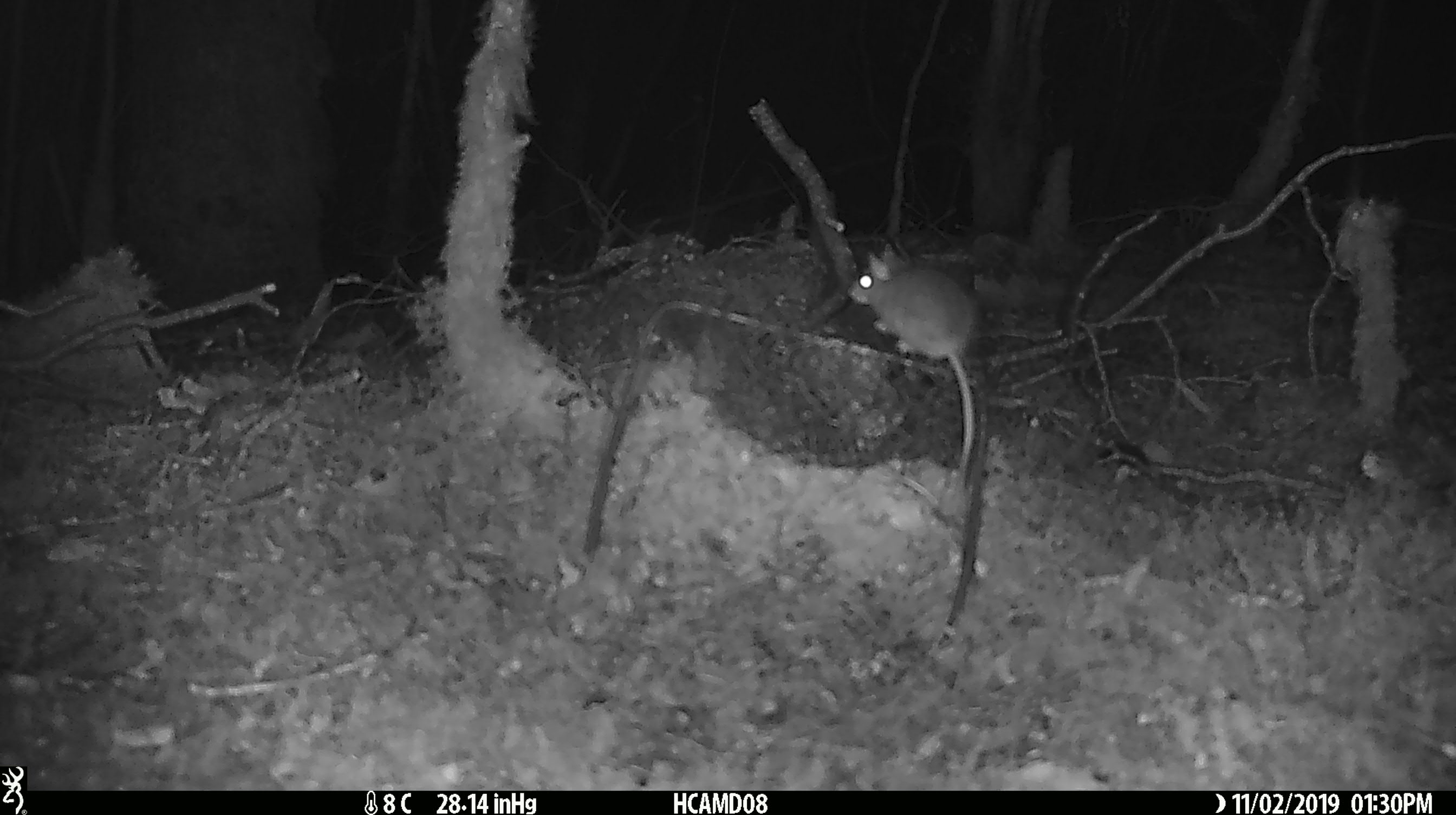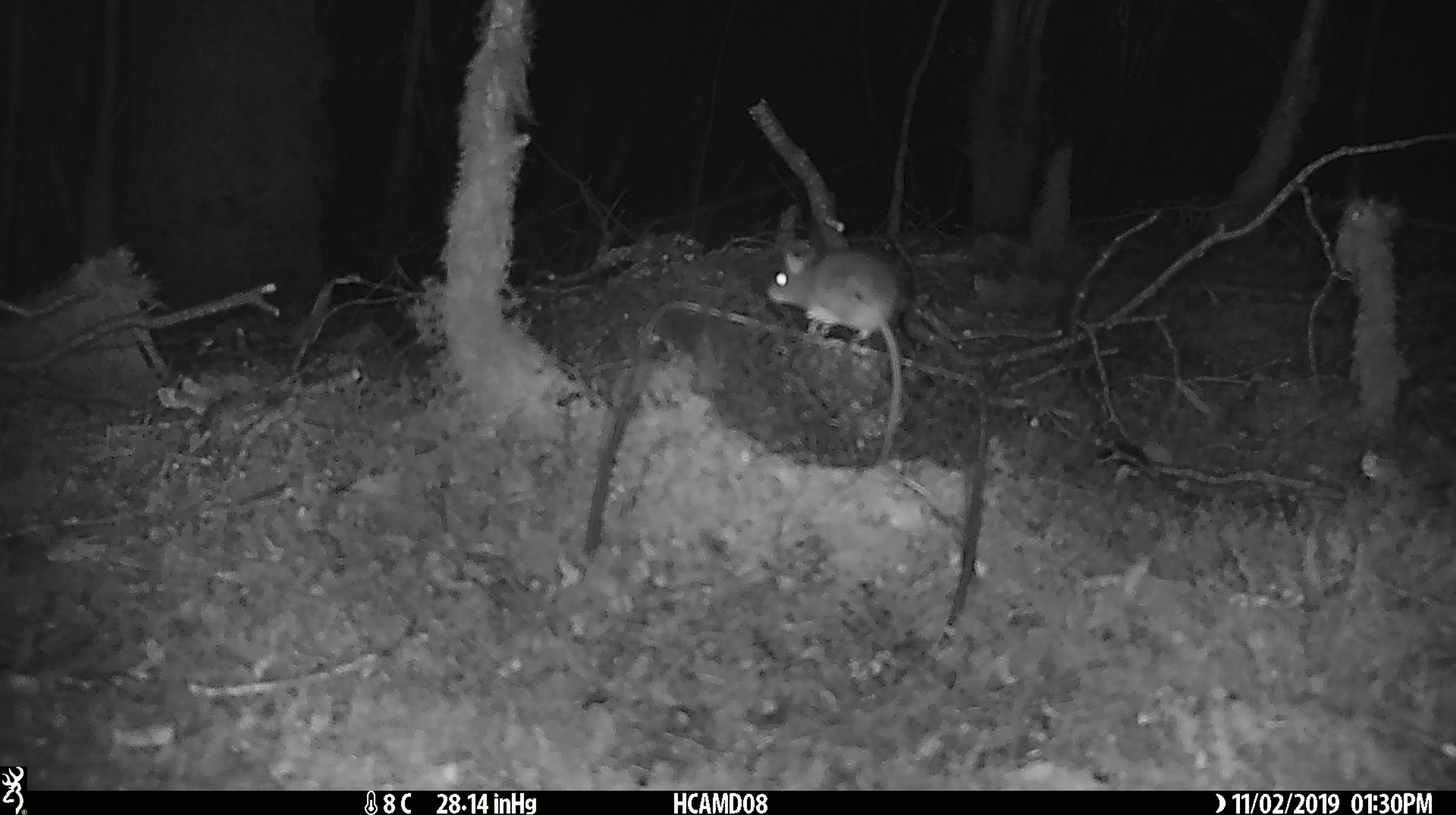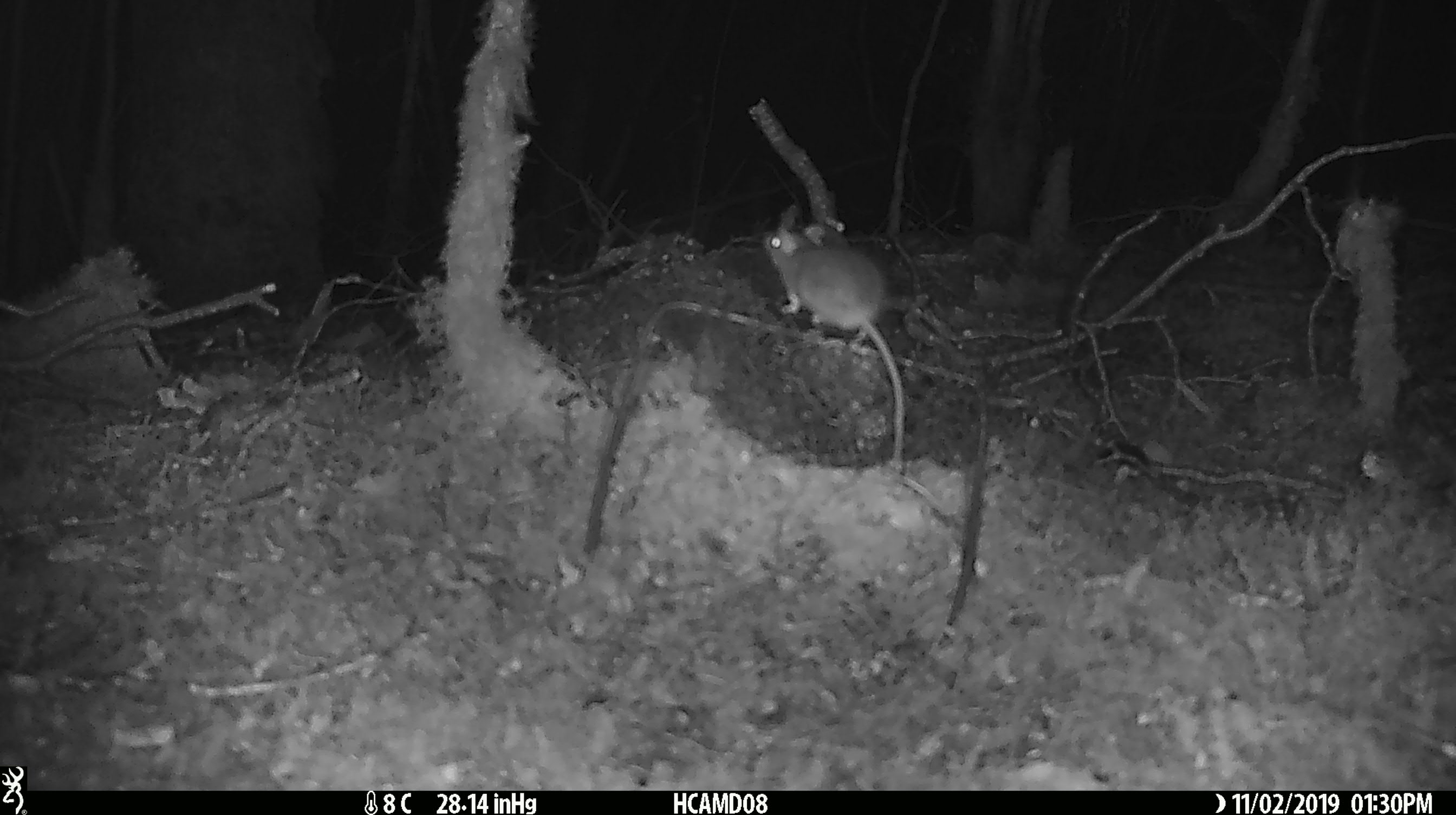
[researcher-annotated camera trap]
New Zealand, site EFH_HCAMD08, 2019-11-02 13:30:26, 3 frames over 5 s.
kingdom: Animalia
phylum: Chordata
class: Mammalia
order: Rodentia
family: Muridae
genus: Mus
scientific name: Mus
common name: mouse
Mouse (Mus).